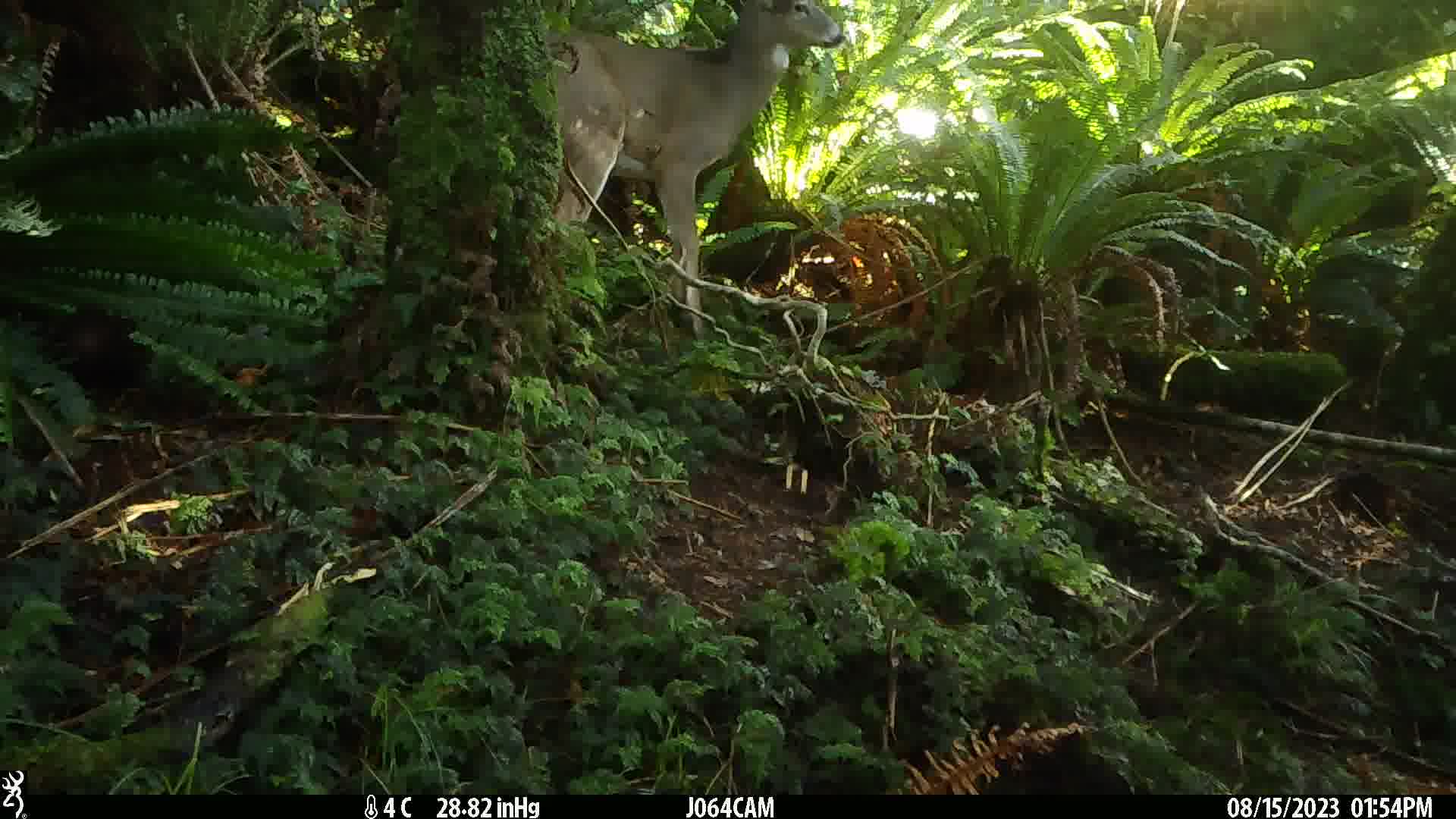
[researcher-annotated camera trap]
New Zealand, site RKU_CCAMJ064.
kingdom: Animalia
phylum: Chordata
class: Mammalia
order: Artiodactyla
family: Cervidae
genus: Odocoileus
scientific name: Odocoileus virginianus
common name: white-tailed deer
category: white tailed deer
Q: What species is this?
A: White tailed deer (white-tailed deer) (Odocoileus virginianus).